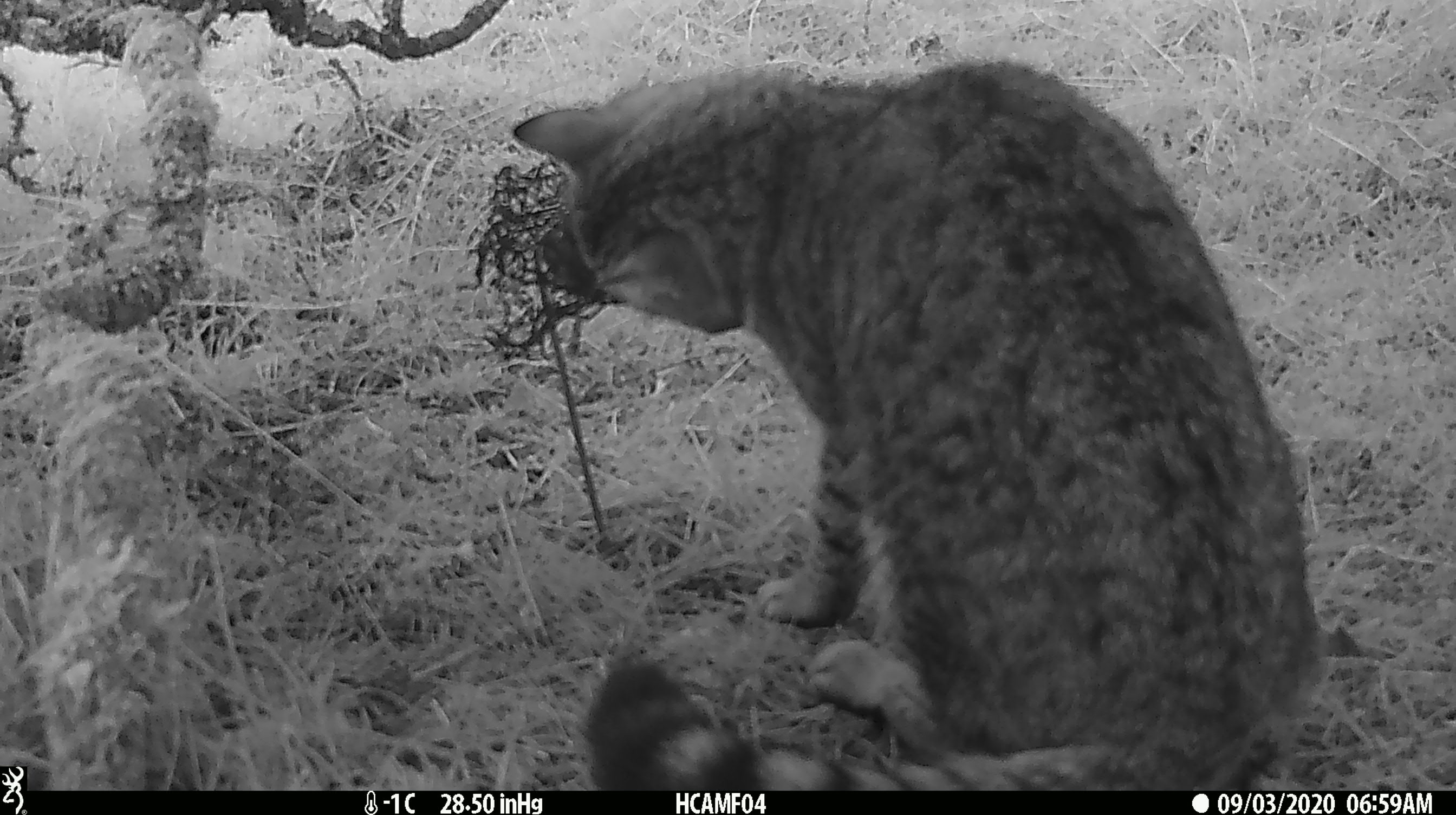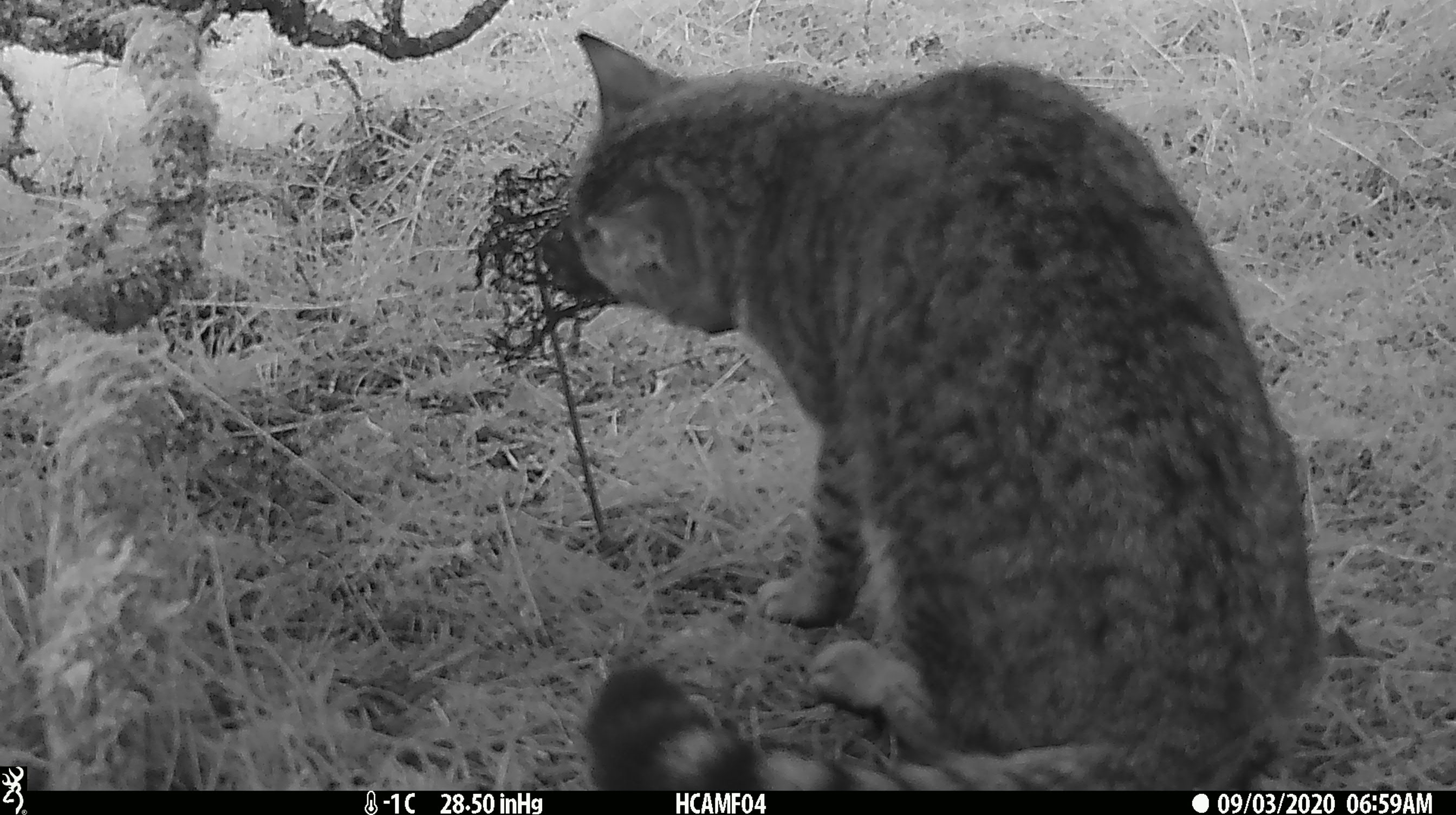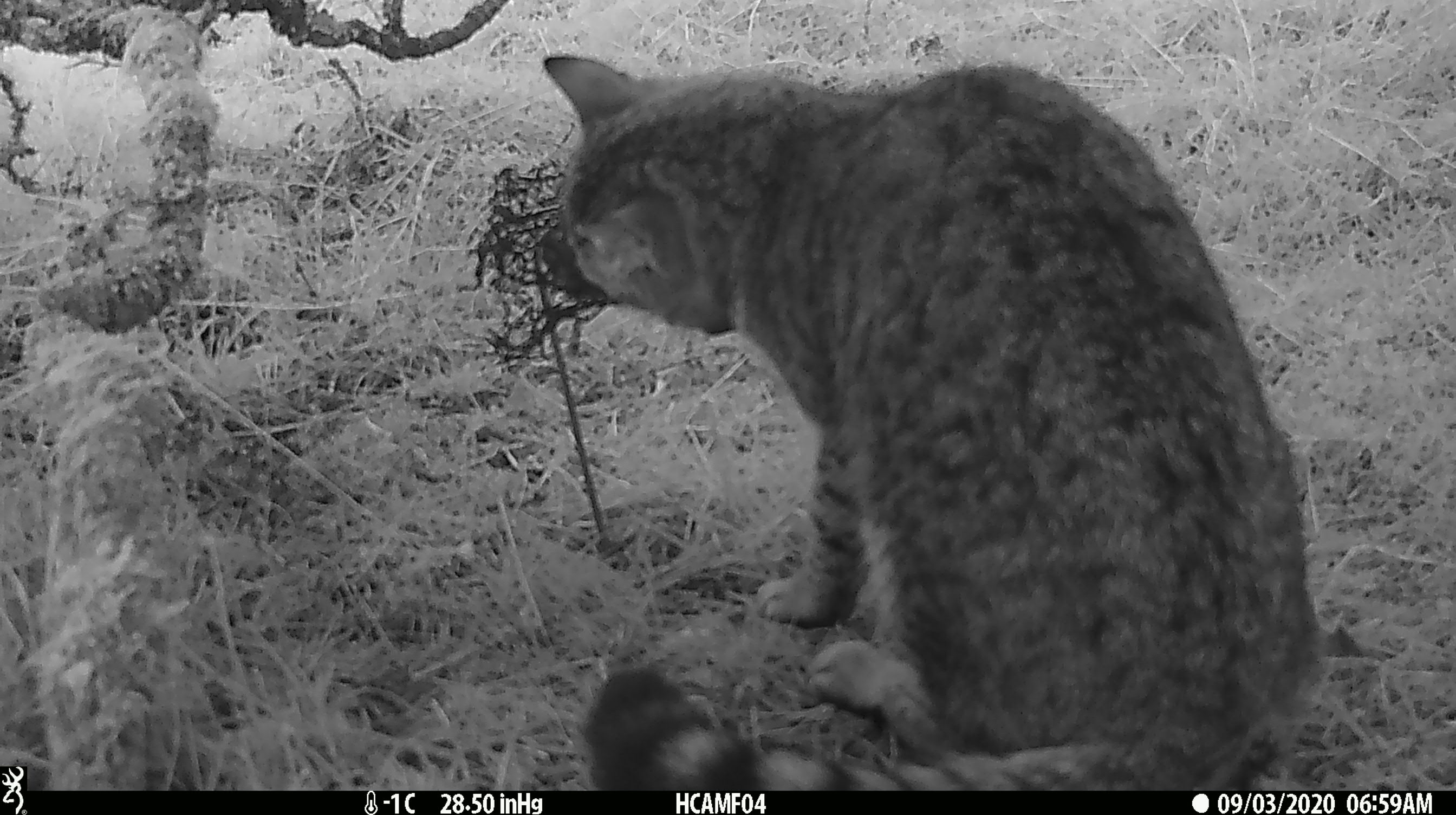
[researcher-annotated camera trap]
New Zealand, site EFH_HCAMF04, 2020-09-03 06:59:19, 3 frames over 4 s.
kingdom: Animalia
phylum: Chordata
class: Mammalia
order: Carnivora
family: Felidae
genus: Felis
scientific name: Felis catus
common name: domestic cat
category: cat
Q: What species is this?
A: Cat (domestic cat) (Felis catus).